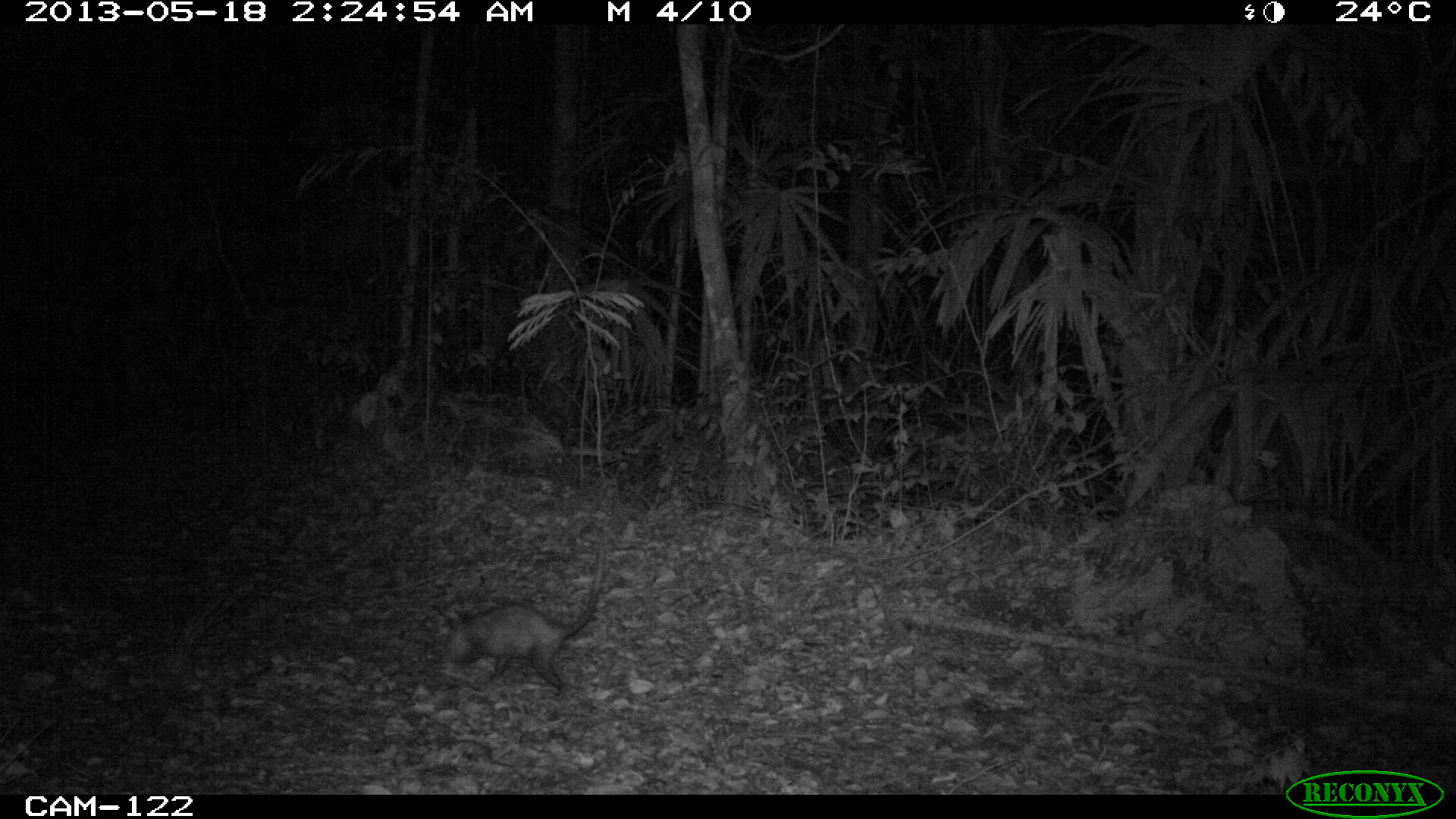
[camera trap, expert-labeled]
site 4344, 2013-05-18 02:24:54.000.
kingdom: Animalia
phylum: Chordata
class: Mammalia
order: Didelphimorphia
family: Didelphidae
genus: Didelphis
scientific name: Didelphis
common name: american opossums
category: didelphis sp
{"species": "didelphis sp (american opossums) (Didelphis)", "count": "1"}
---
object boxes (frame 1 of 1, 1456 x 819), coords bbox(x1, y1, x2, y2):
didelphis sp: bbox(443, 538, 605, 702)